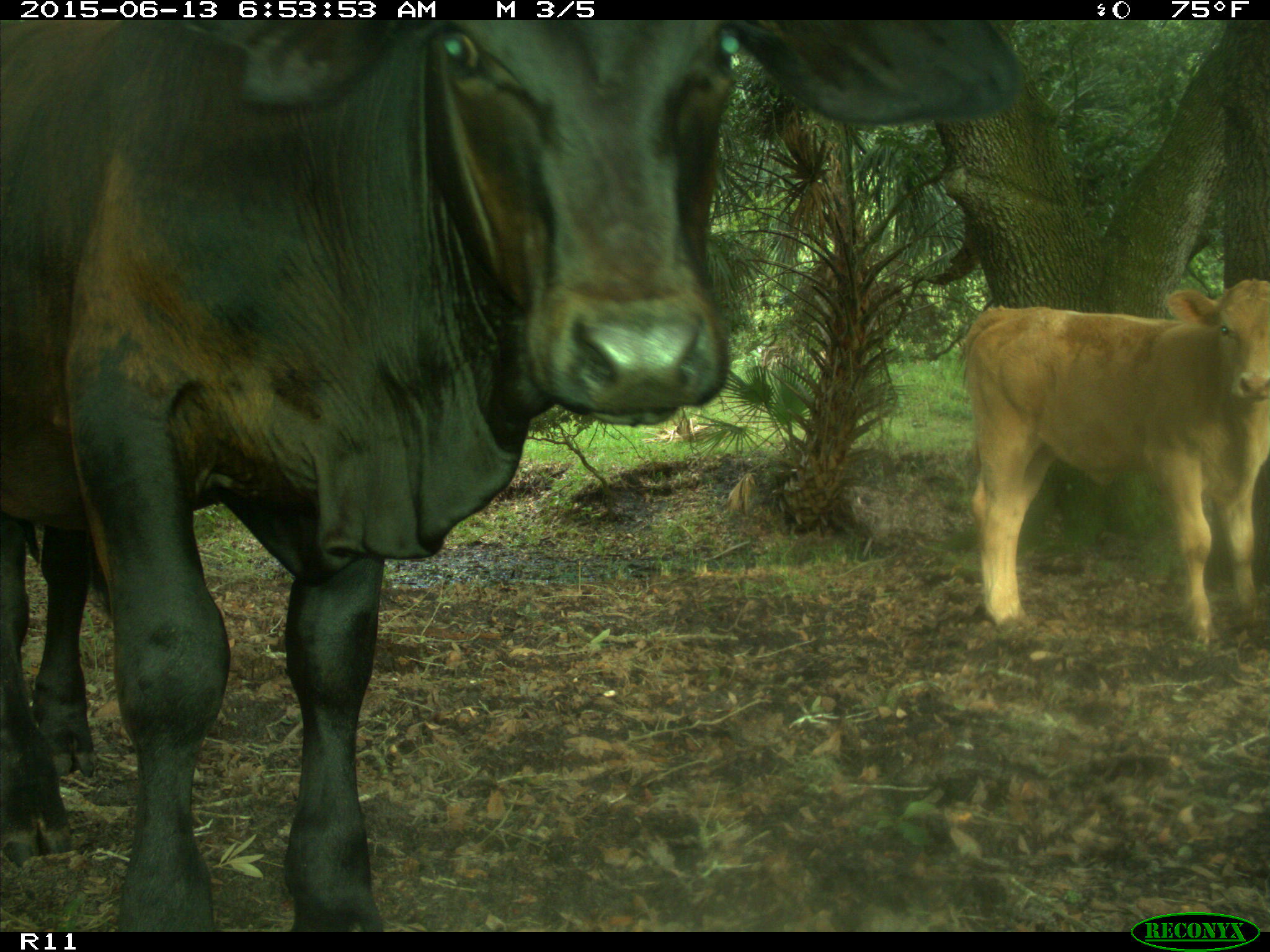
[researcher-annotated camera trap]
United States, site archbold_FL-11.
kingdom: Animalia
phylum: Chordata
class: Mammalia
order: Artiodactyla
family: Bovidae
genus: Bos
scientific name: Bos taurus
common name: domestic cow